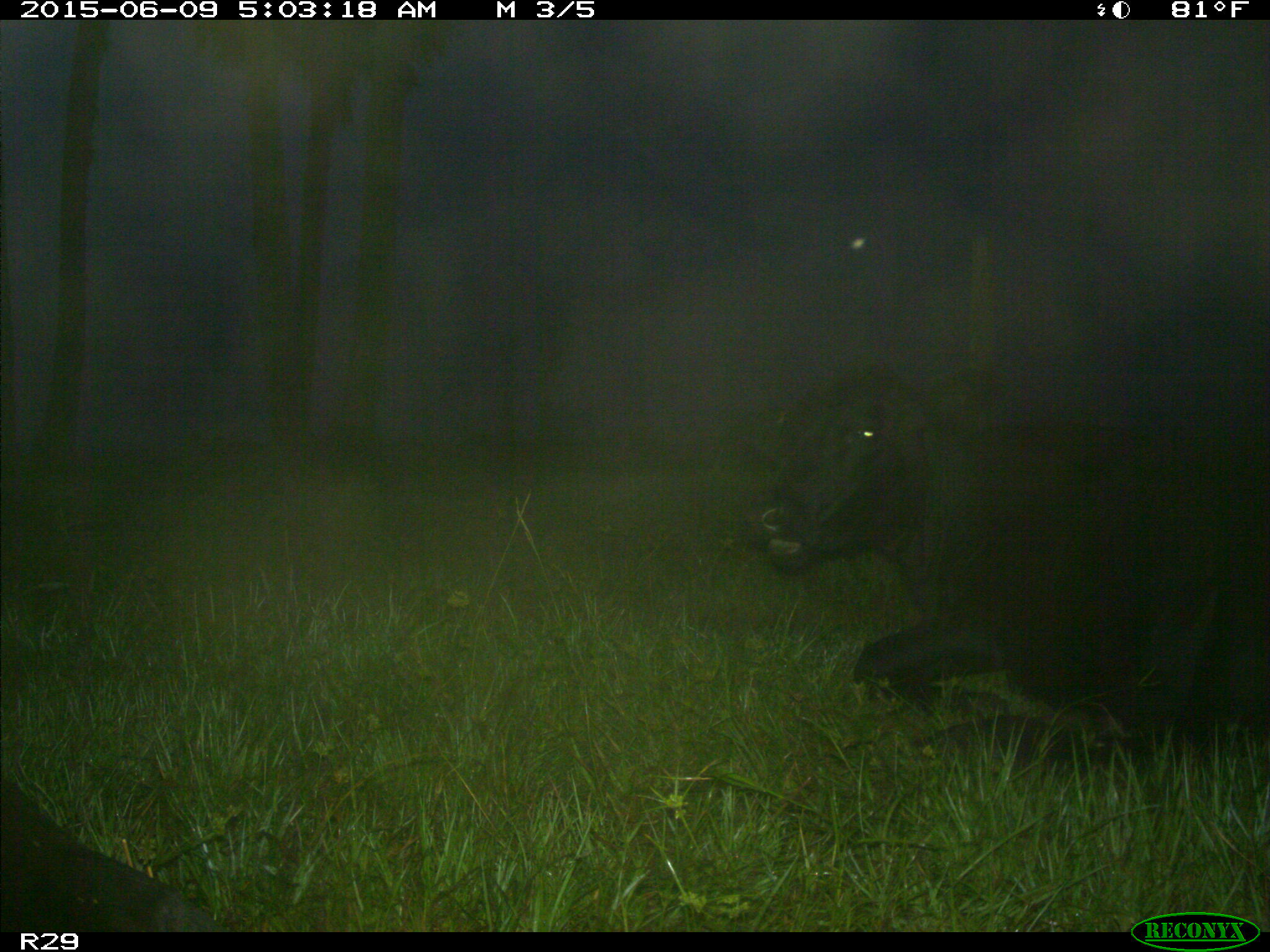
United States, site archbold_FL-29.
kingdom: Animalia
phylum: Chordata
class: Mammalia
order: Artiodactyla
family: Bovidae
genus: Bos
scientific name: Bos taurus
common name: domestic cow